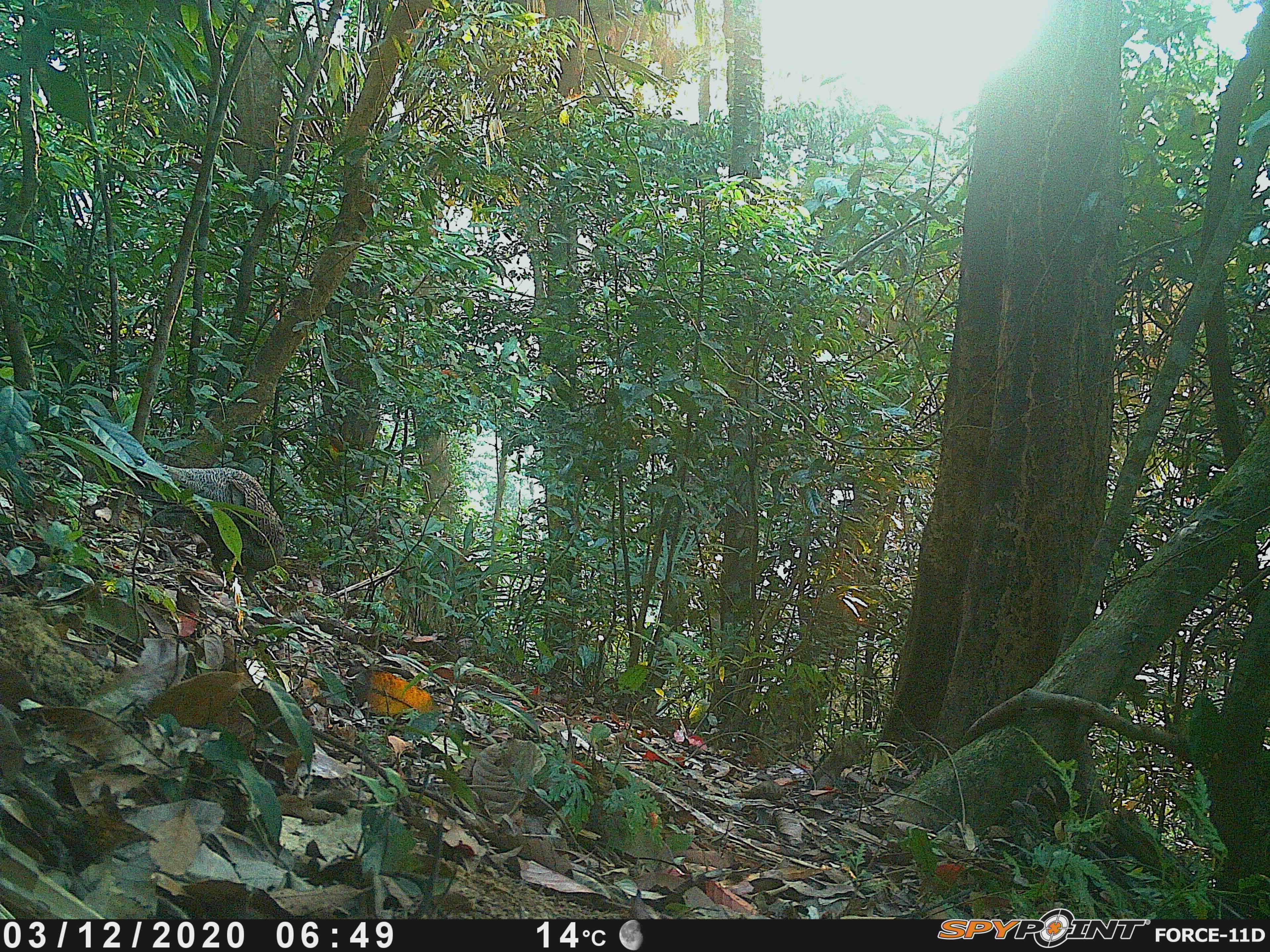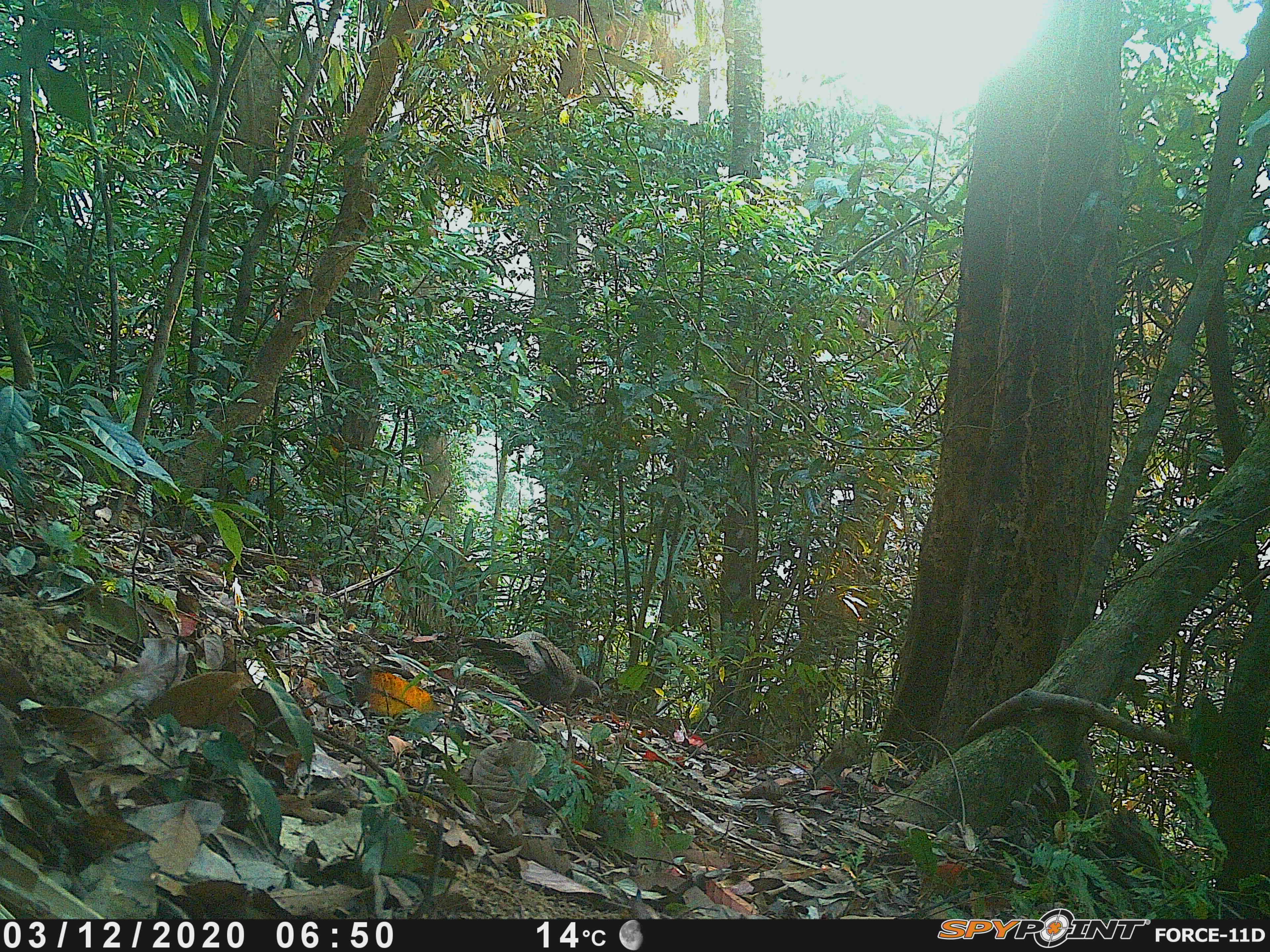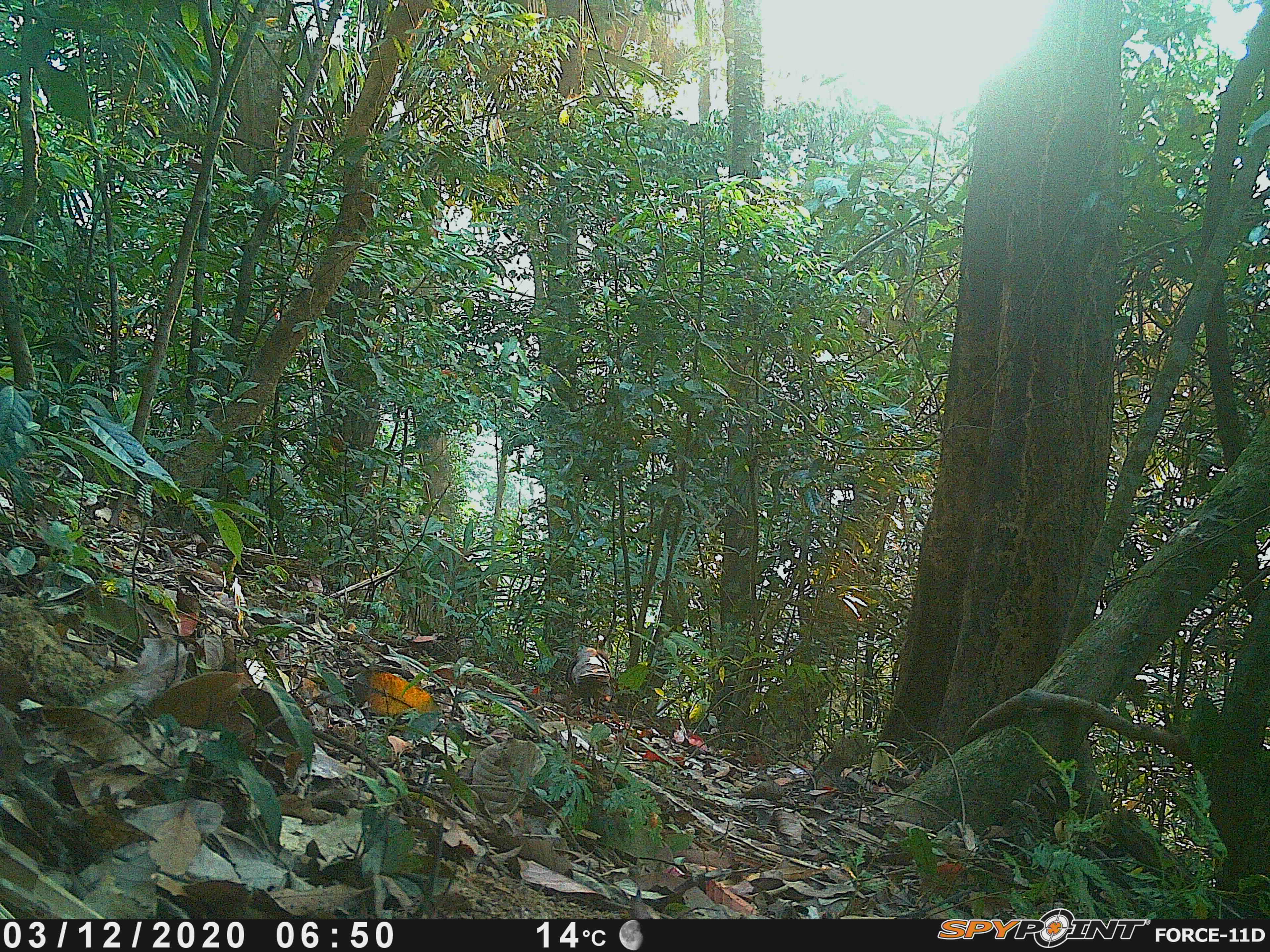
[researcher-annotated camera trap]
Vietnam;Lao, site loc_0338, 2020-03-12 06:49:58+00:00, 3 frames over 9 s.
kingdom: Animalia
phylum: Chordata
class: Aves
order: Galliformes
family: Phasianidae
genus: Polyplectron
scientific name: Polyplectron bicalcaratum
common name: gray peacock-pheasant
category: grey peacock pheasant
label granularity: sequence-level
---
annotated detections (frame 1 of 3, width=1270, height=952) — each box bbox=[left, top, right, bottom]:
grey peacock pheasant: bbox=[43, 460, 287, 616]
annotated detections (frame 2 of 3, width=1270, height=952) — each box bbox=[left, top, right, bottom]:
grey peacock pheasant: bbox=[458, 630, 601, 717]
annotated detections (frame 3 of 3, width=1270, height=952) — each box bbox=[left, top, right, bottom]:
grey peacock pheasant: bbox=[565, 645, 612, 723]